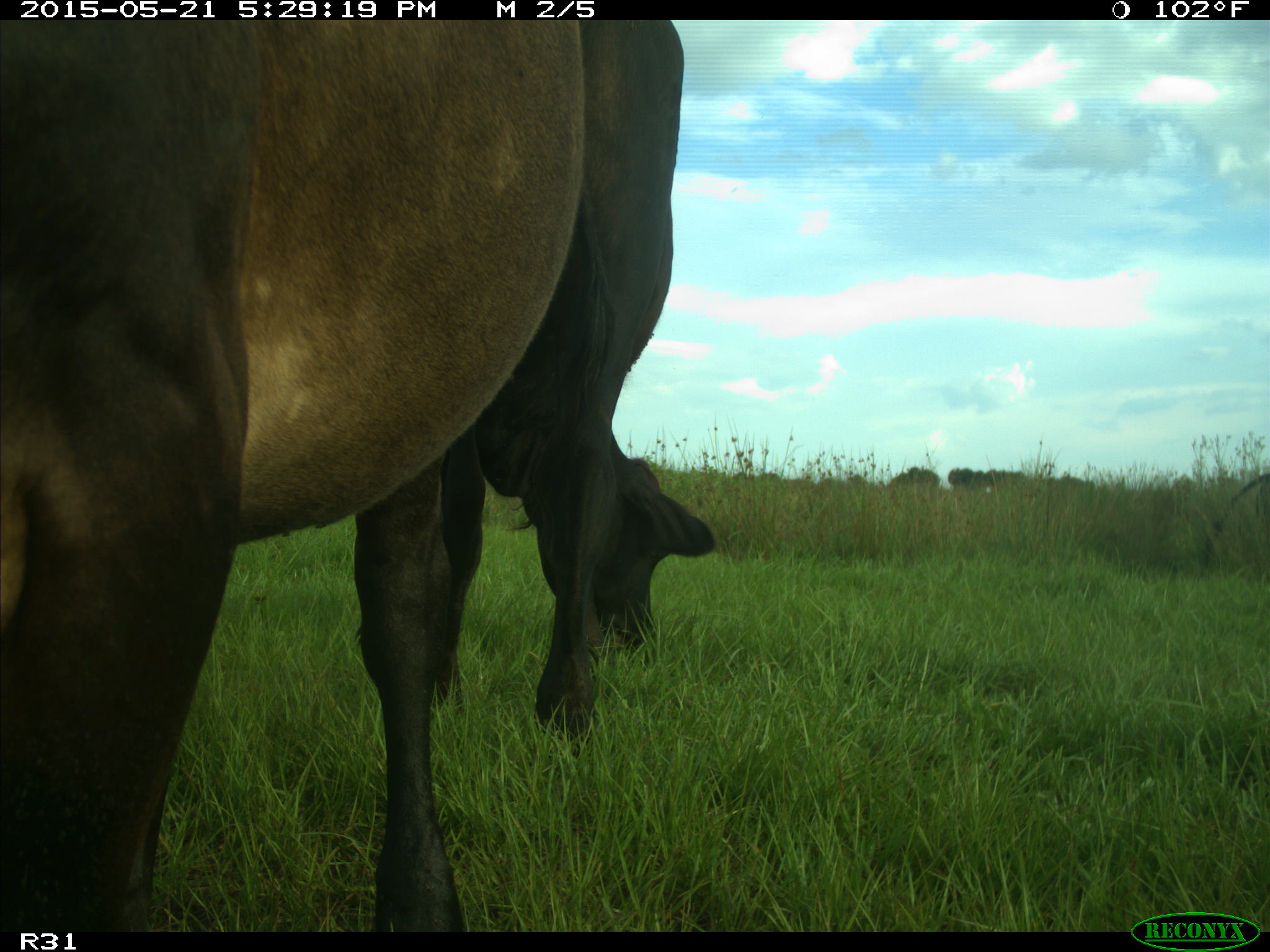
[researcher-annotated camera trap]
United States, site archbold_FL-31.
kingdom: Animalia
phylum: Chordata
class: Mammalia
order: Artiodactyla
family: Bovidae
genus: Bos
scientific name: Bos taurus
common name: domestic cow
Bos taurus (domestic cow).